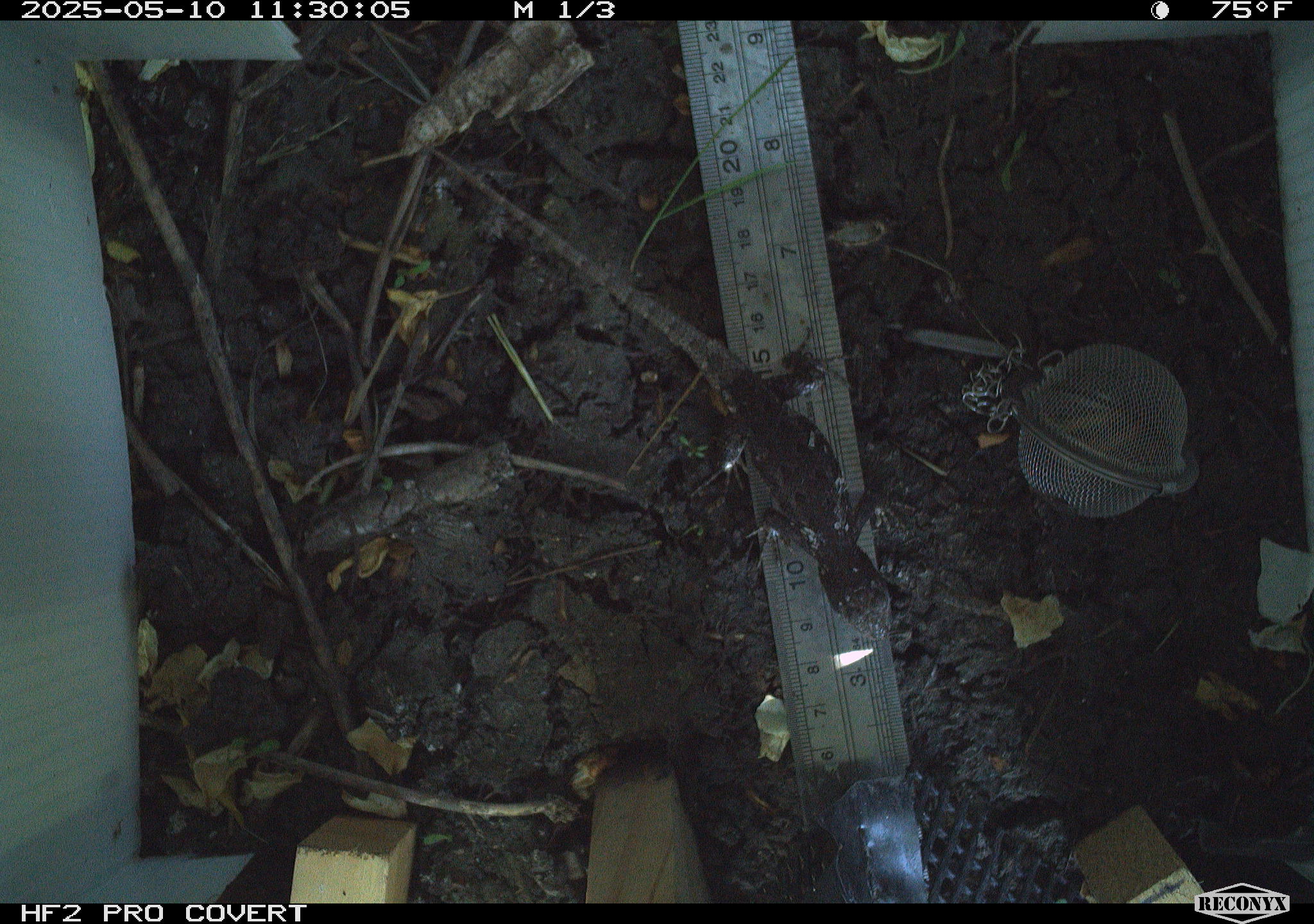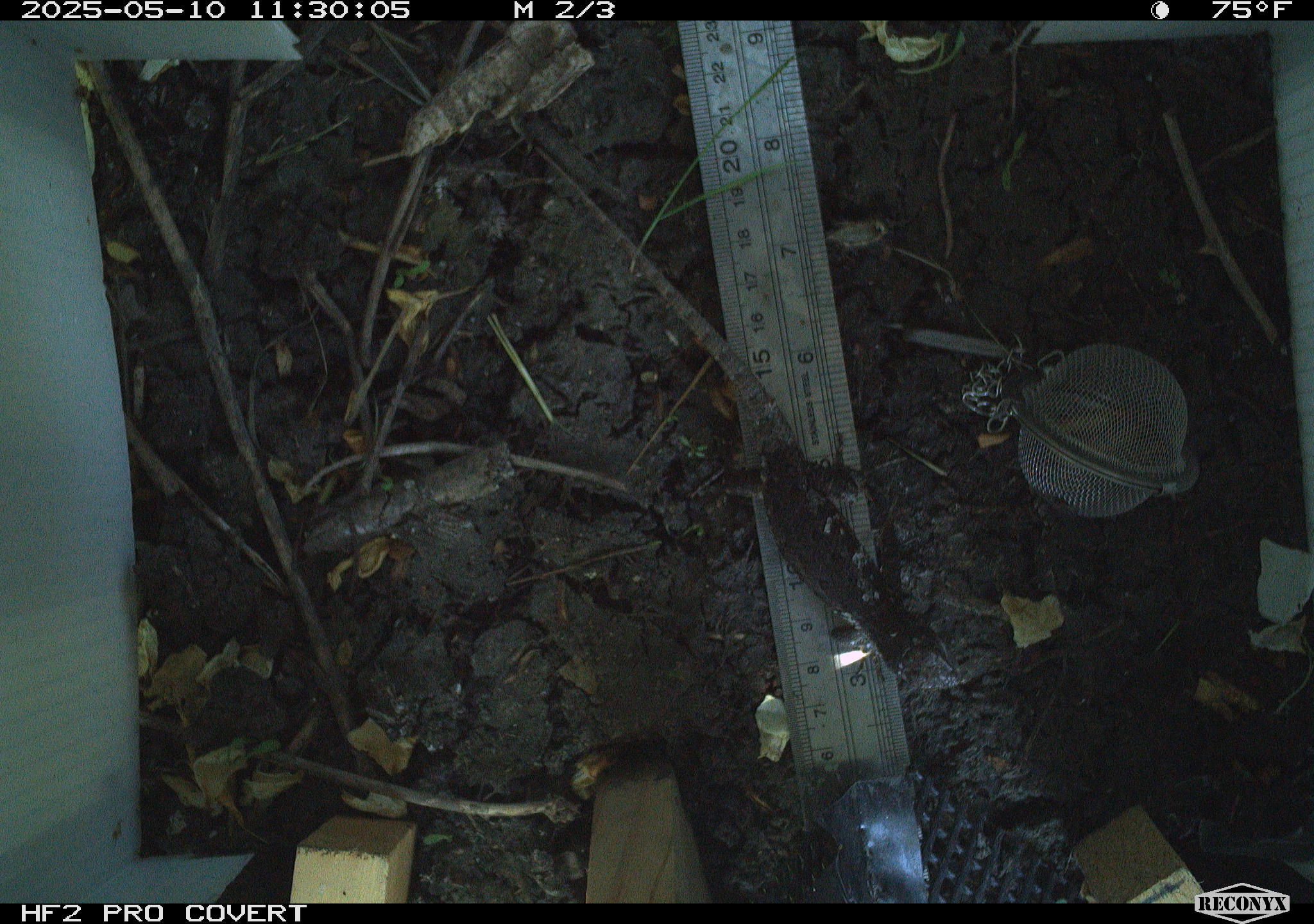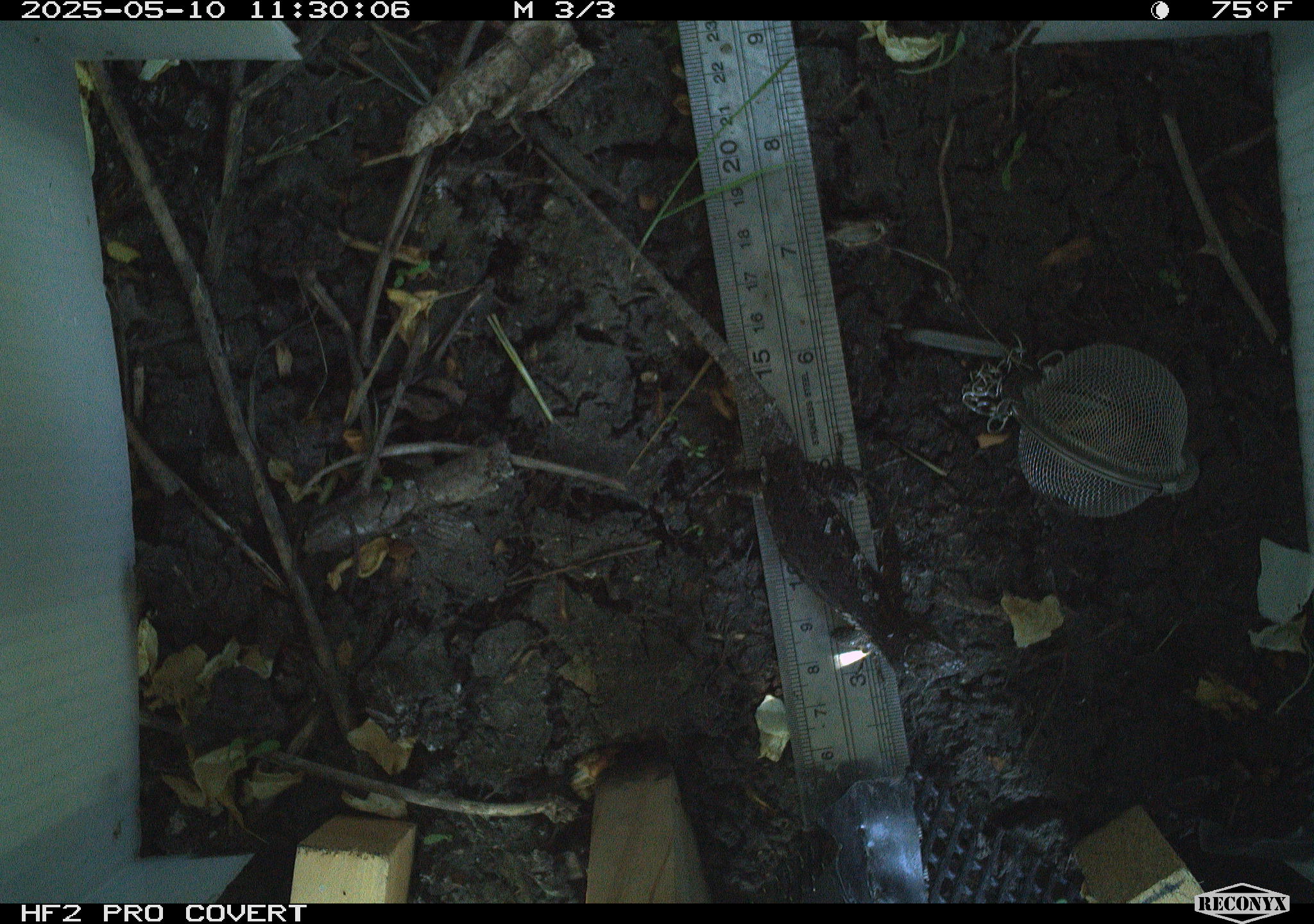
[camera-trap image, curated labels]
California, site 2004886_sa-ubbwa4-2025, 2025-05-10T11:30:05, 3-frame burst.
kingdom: Animalia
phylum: Chordata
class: Reptilia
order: Squamata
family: Phrynosomatidae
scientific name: Phrynosomatidae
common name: north american spiny lizards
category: sceloporus/uta species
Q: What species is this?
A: Sceloporus/uta species (north american spiny lizards) (Phrynosomatidae).